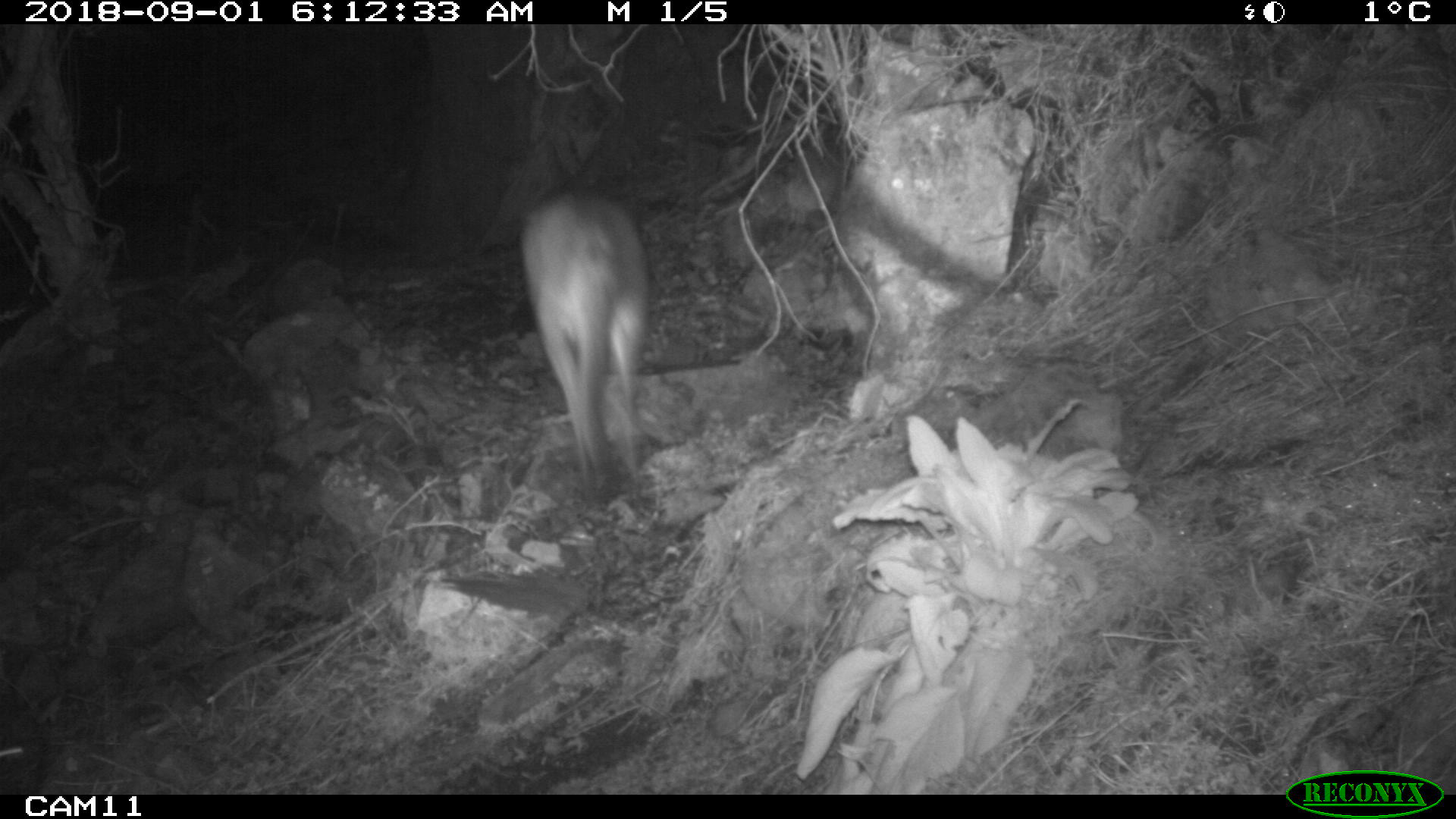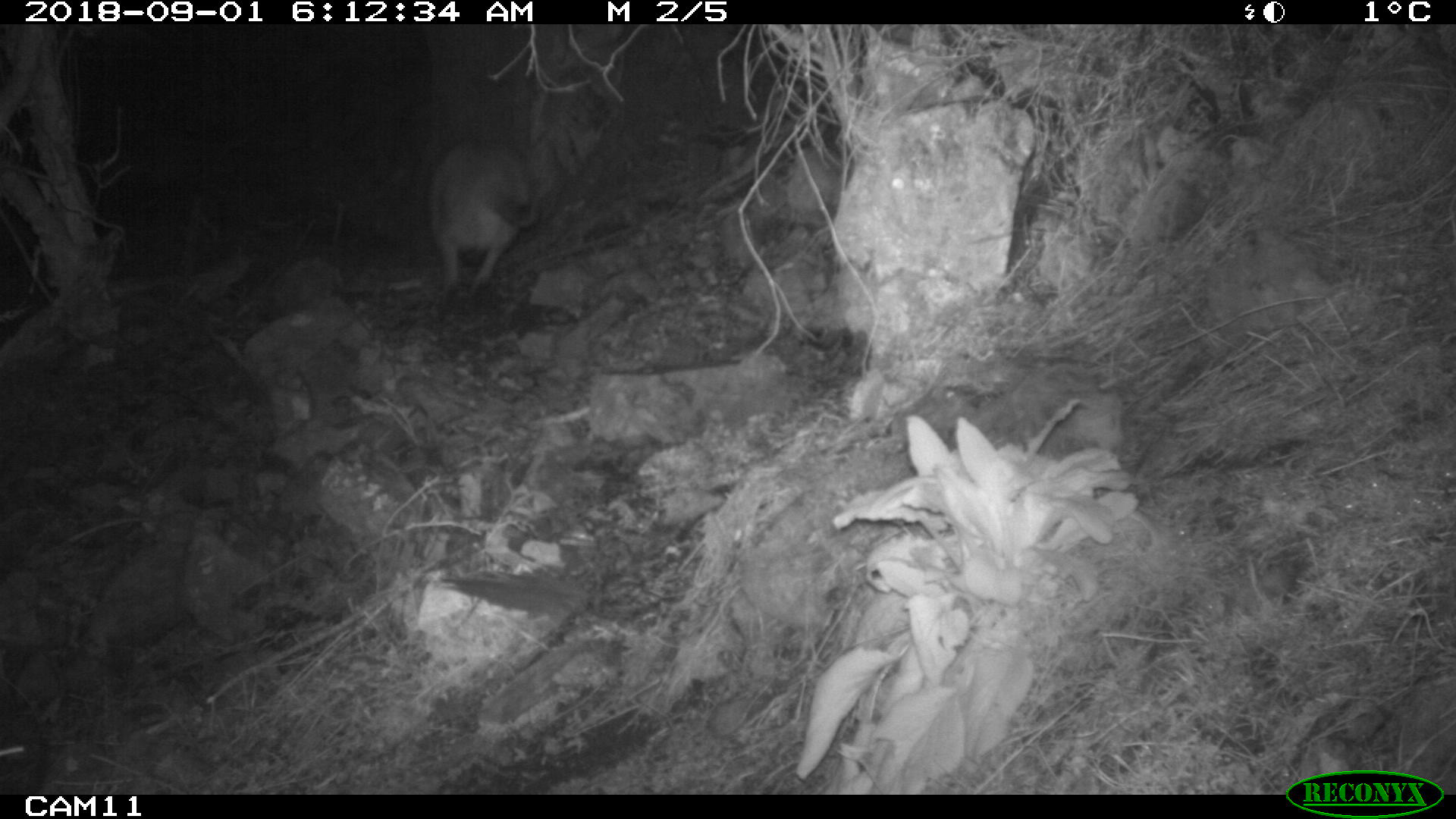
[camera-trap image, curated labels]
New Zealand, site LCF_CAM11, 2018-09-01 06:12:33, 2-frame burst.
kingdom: Animalia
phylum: Chordata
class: Mammalia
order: Diprotodontia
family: Macropodidae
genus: Notamacropus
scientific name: Notamacropus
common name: wallaby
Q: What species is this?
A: Wallaby (Notamacropus).